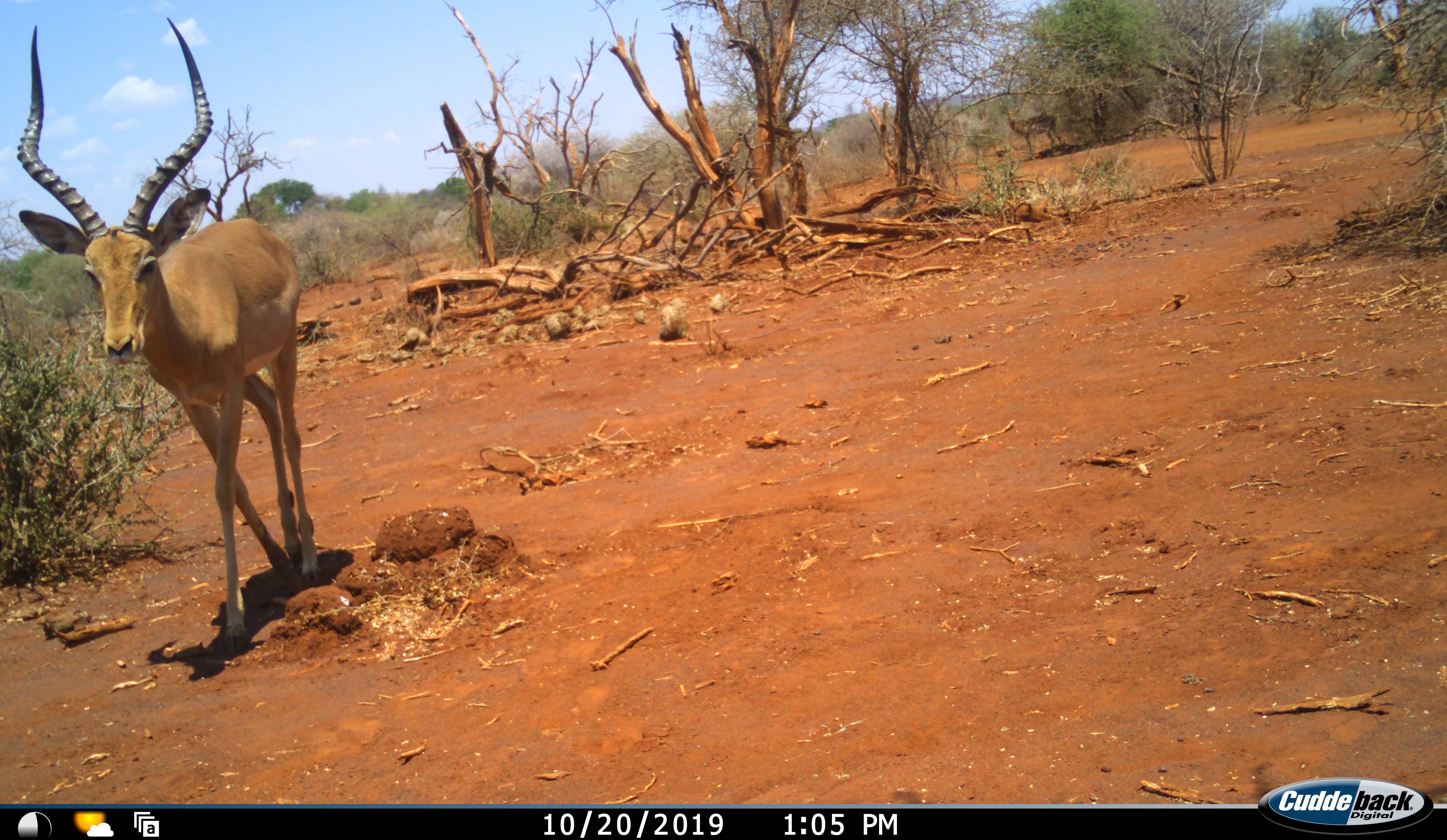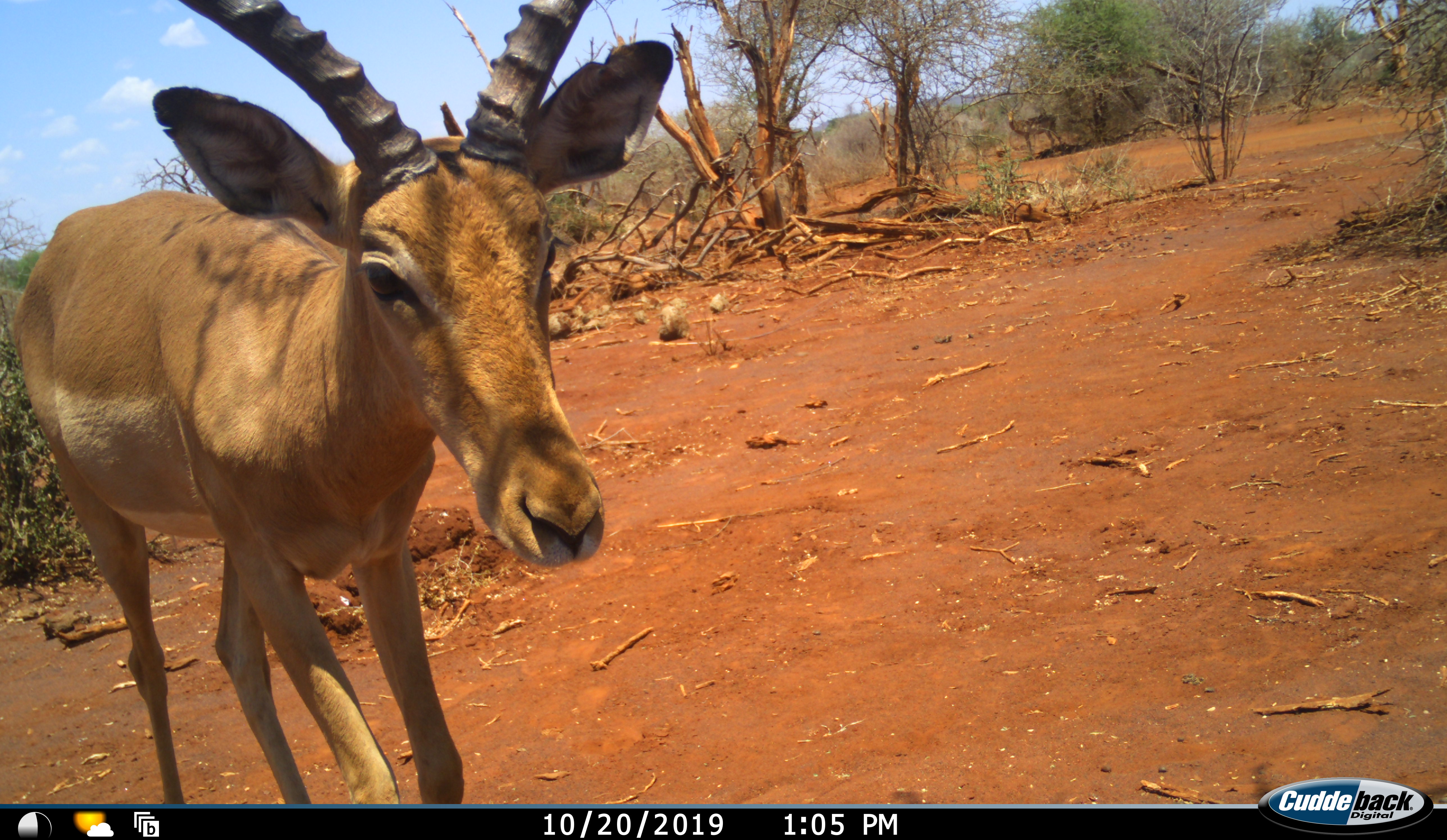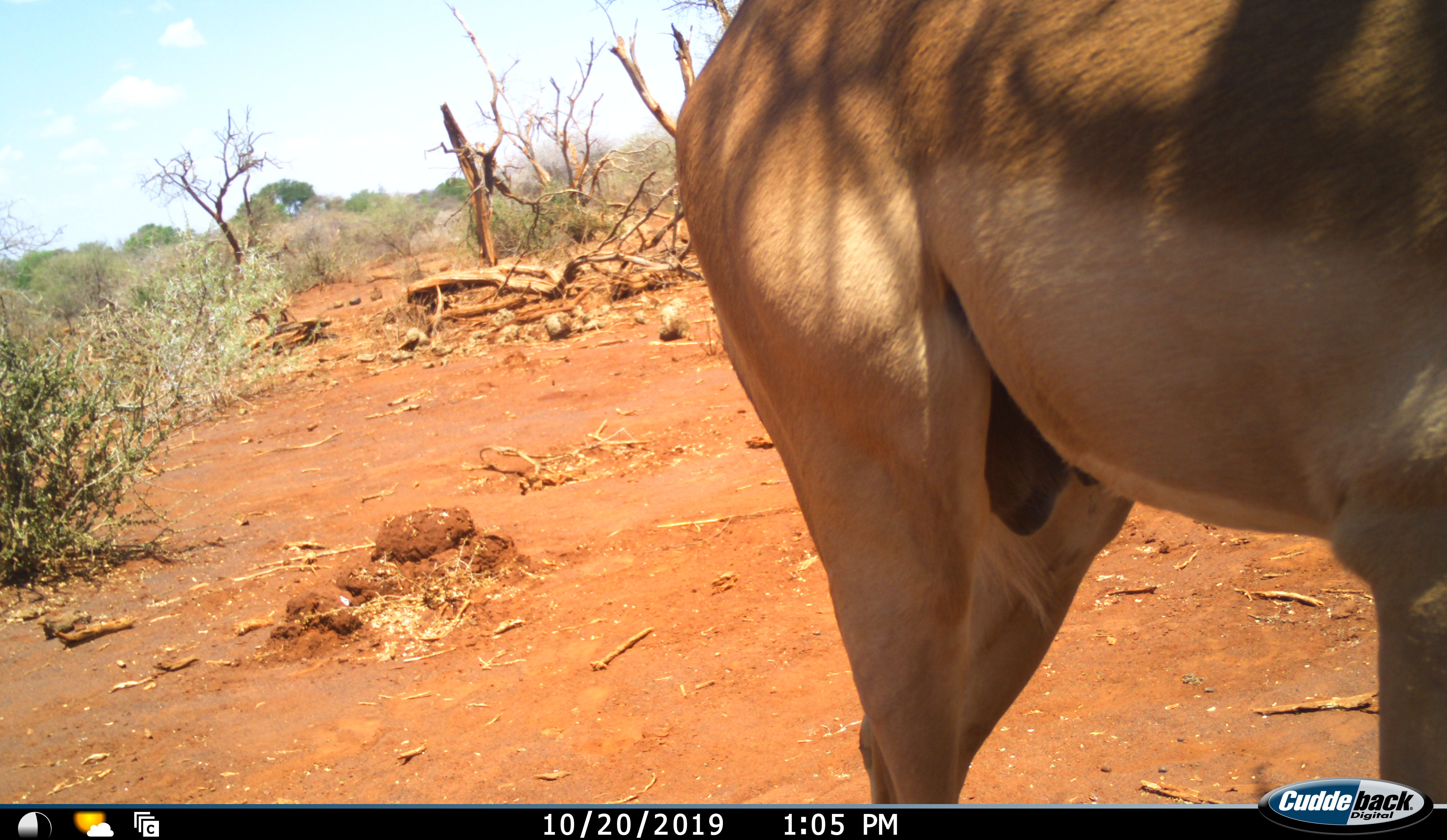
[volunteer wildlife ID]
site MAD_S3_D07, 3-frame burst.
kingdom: Animalia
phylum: Chordata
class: Mammalia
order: Artiodactyla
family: Bovidae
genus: Aepyceros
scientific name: Aepyceros melampus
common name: impala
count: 1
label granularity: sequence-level